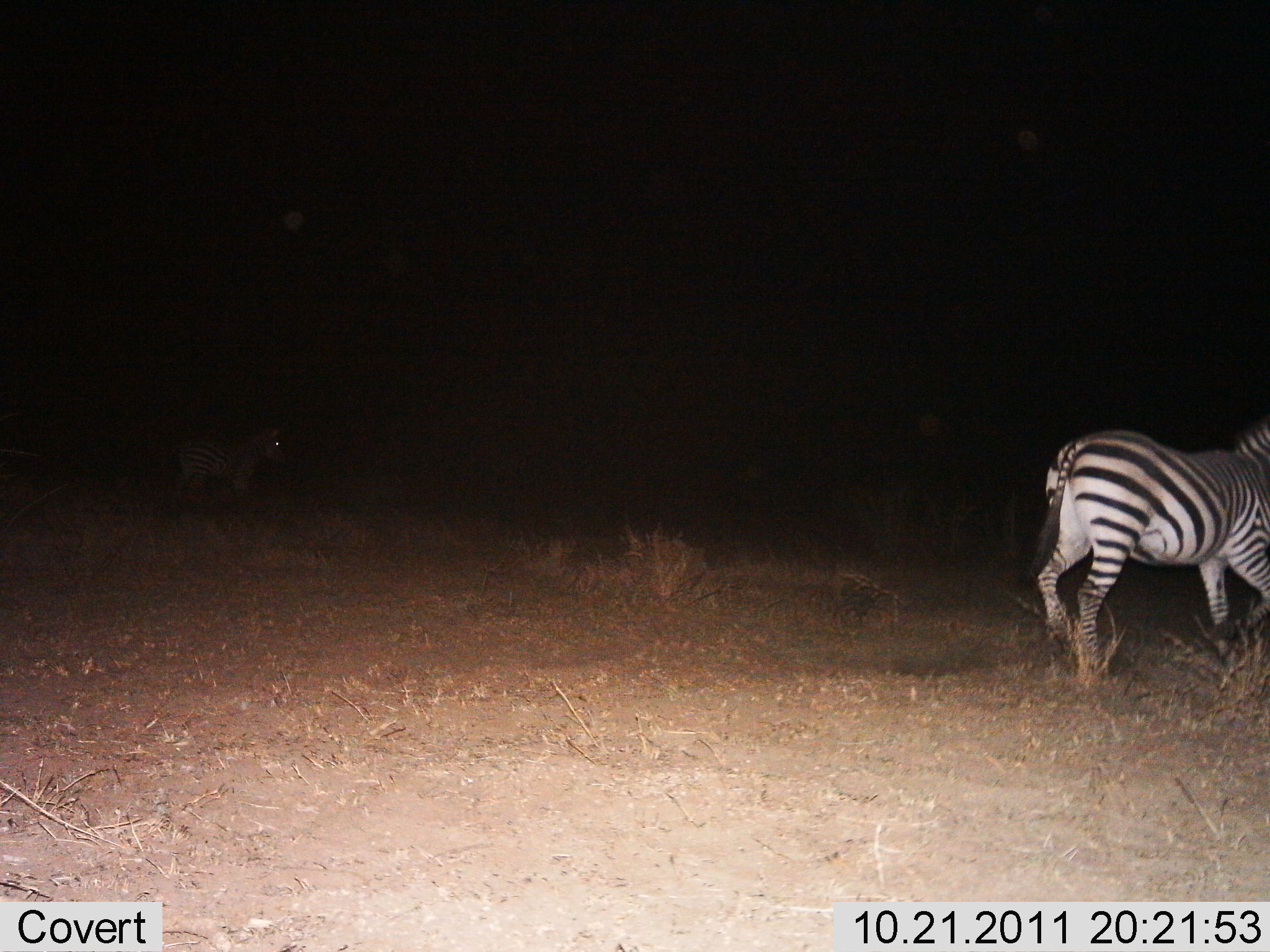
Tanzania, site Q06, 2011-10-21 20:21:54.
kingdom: Animalia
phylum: Chordata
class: Mammalia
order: Perissodactyla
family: Equidae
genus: Equus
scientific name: Equus quagga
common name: plains zebra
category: zebra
Zebra (plains zebra) (Equus quagga), count 2. Behavior (volunteer vote fractions): standing 33%, resting 0%, moving 75%, interacting 0%. Young present (vote fraction): 0%. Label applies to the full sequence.